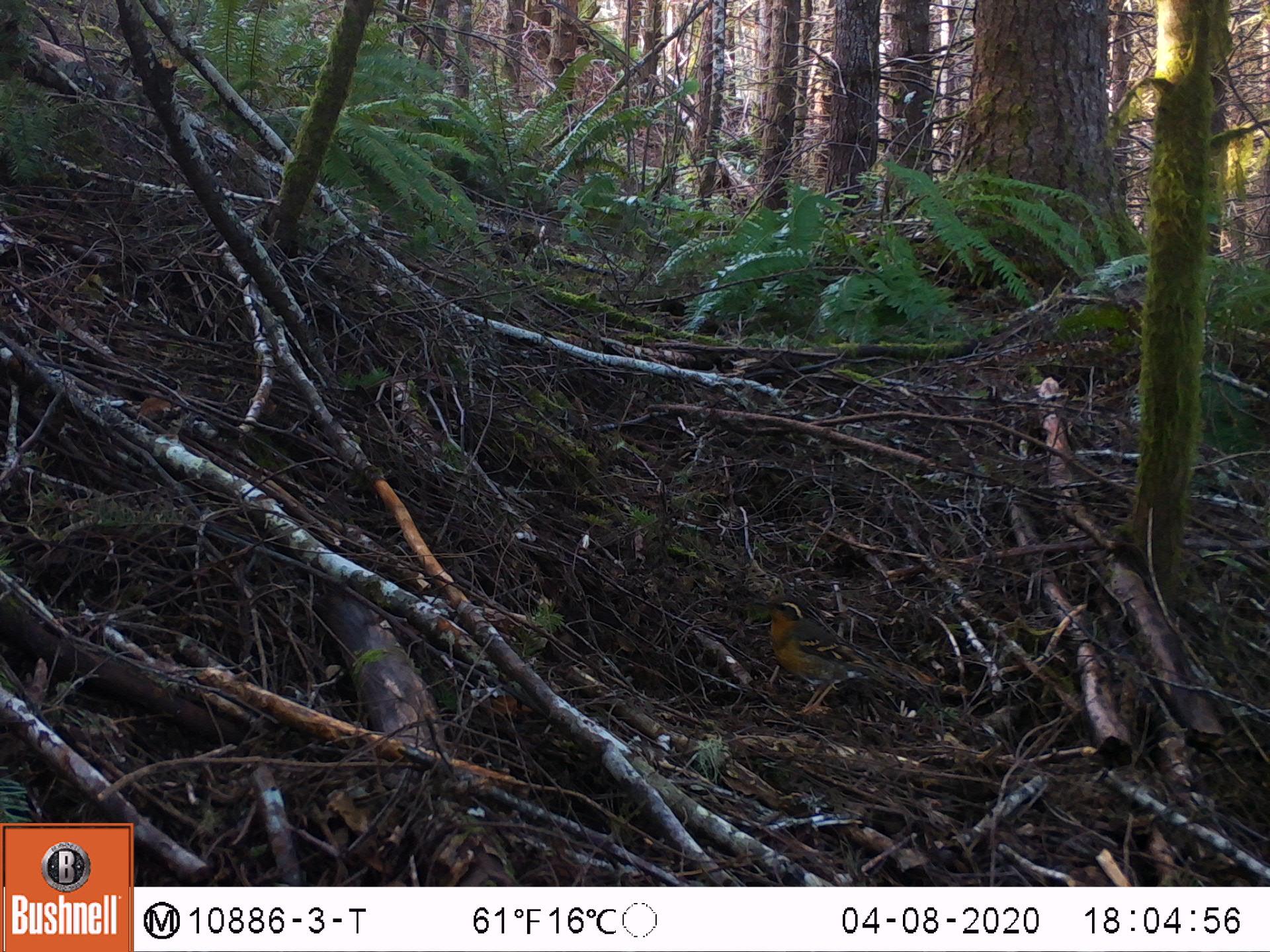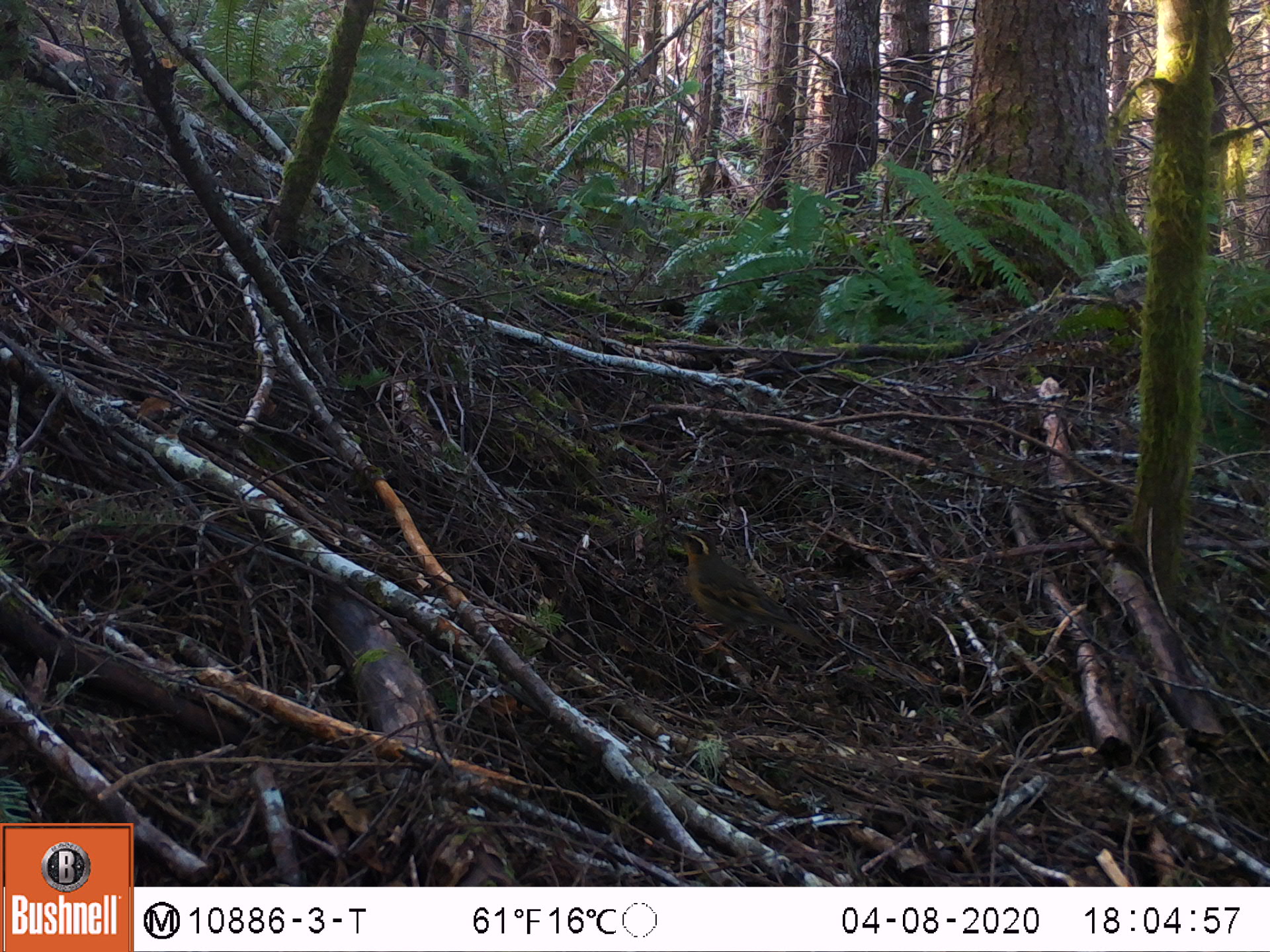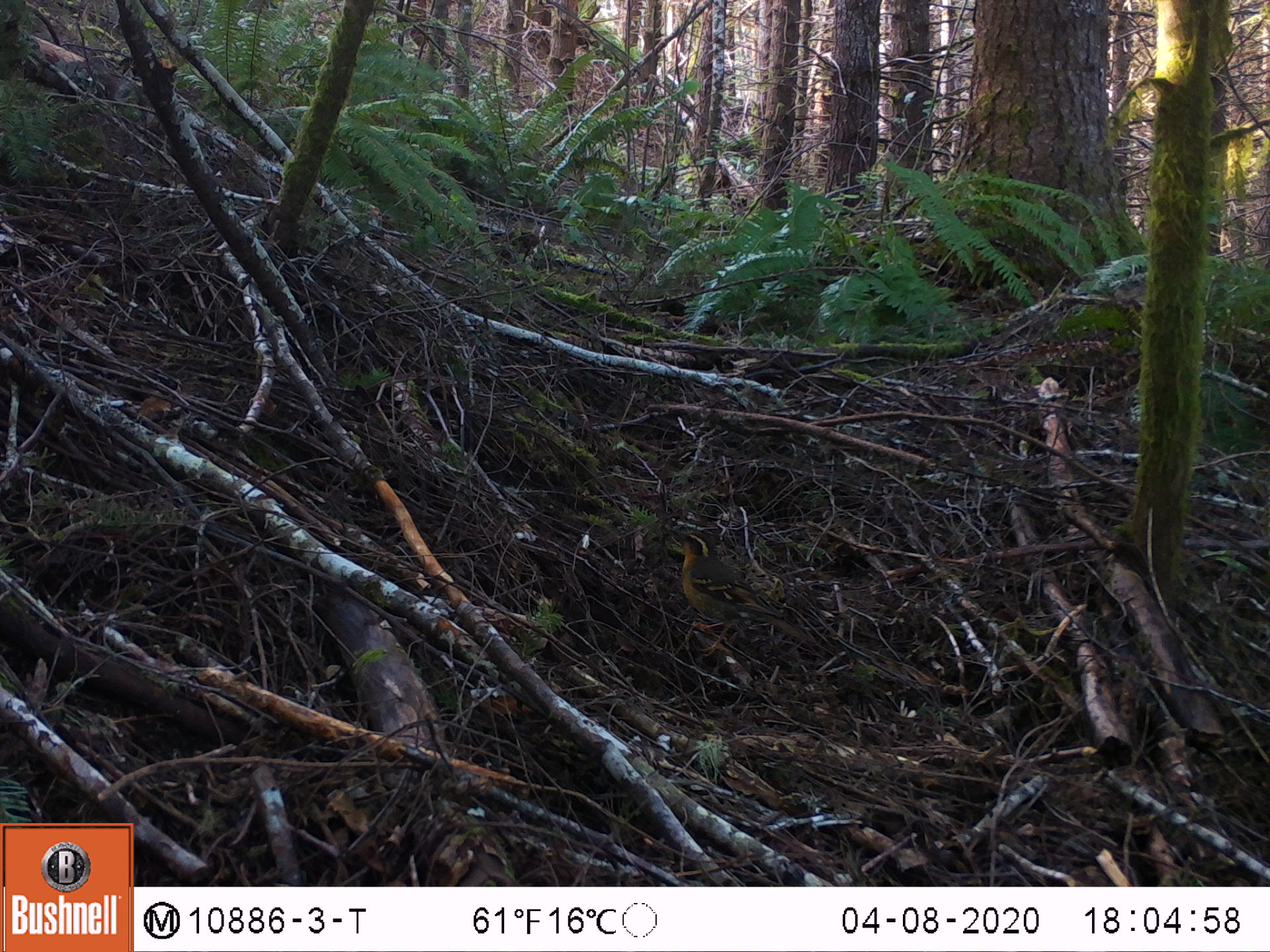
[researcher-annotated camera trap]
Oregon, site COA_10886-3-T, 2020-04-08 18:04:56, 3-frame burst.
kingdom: Animalia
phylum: Chordata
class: Aves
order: Passeriformes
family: Turdidae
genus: Ixoreus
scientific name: Ixoreus naevius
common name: varied thrush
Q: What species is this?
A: Varied thrush (Ixoreus naevius).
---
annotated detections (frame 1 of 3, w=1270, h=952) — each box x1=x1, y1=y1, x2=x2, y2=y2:
varied thrush: x1=758, y1=592, x2=879, y2=719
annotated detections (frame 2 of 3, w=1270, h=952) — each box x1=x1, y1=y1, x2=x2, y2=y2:
varied thrush: x1=669, y1=525, x2=792, y2=648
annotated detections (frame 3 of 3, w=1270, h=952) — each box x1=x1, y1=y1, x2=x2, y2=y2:
varied thrush: x1=664, y1=519, x2=792, y2=648